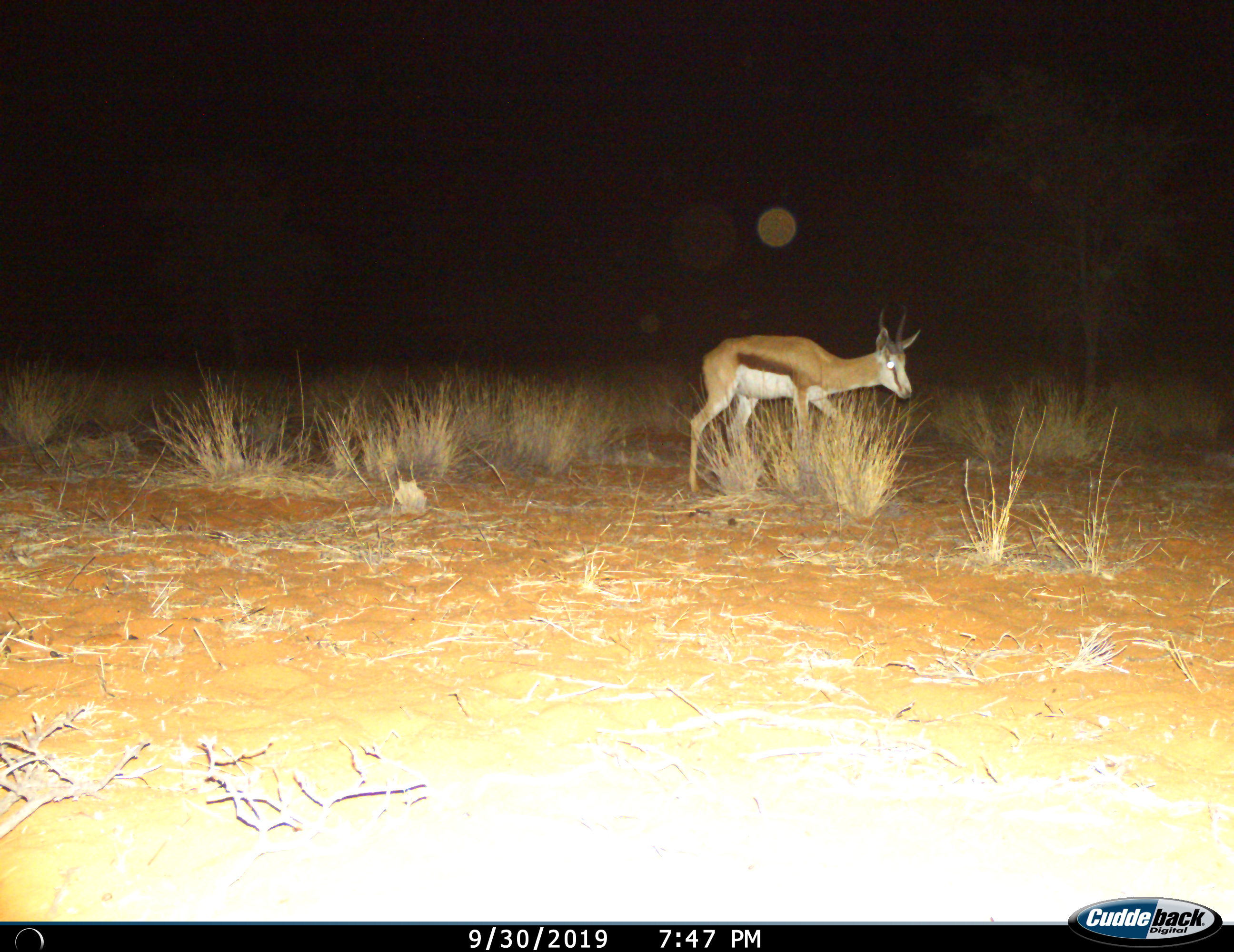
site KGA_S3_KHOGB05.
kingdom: Animalia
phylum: Chordata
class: Mammalia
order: Artiodactyla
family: Bovidae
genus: Antidorcas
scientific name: Antidorcas marsupialis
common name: springbok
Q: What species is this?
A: Springbok (Antidorcas marsupialis).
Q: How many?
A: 1.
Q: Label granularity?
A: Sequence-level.